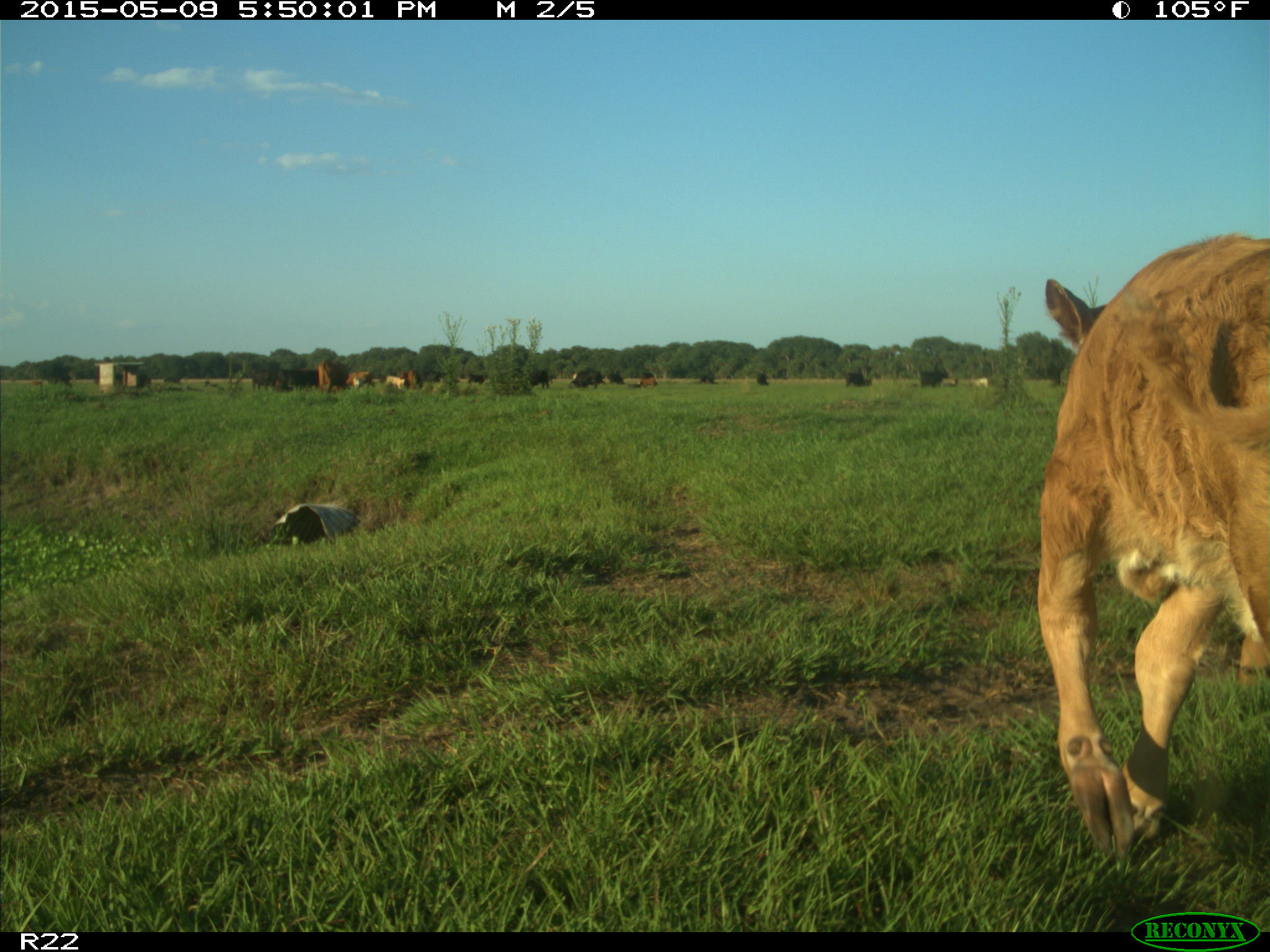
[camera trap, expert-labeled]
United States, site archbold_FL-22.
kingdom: Animalia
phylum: Chordata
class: Mammalia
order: Artiodactyla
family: Bovidae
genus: Bos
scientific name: Bos taurus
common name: domestic cow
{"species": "Bos taurus (domestic cow)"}